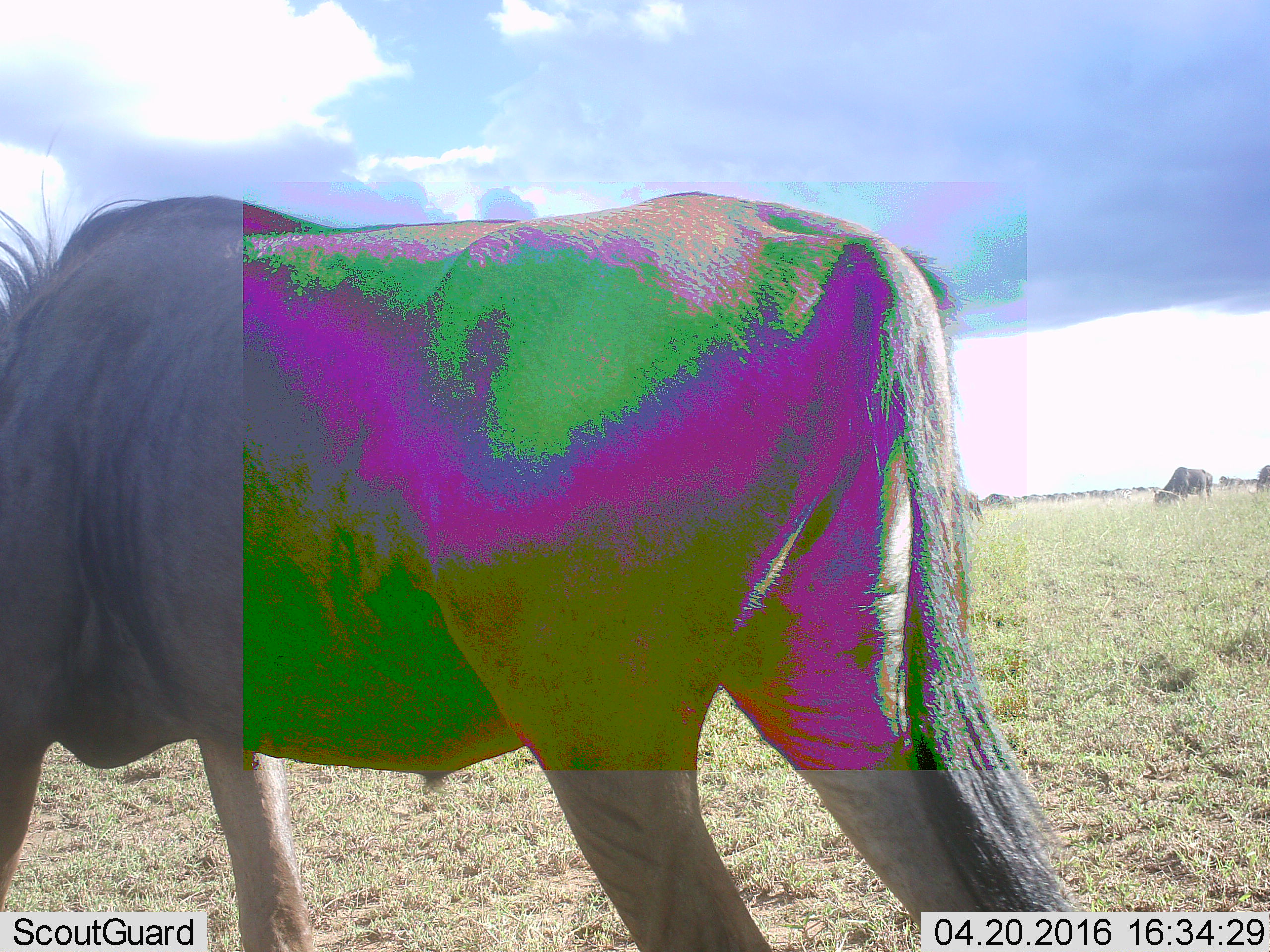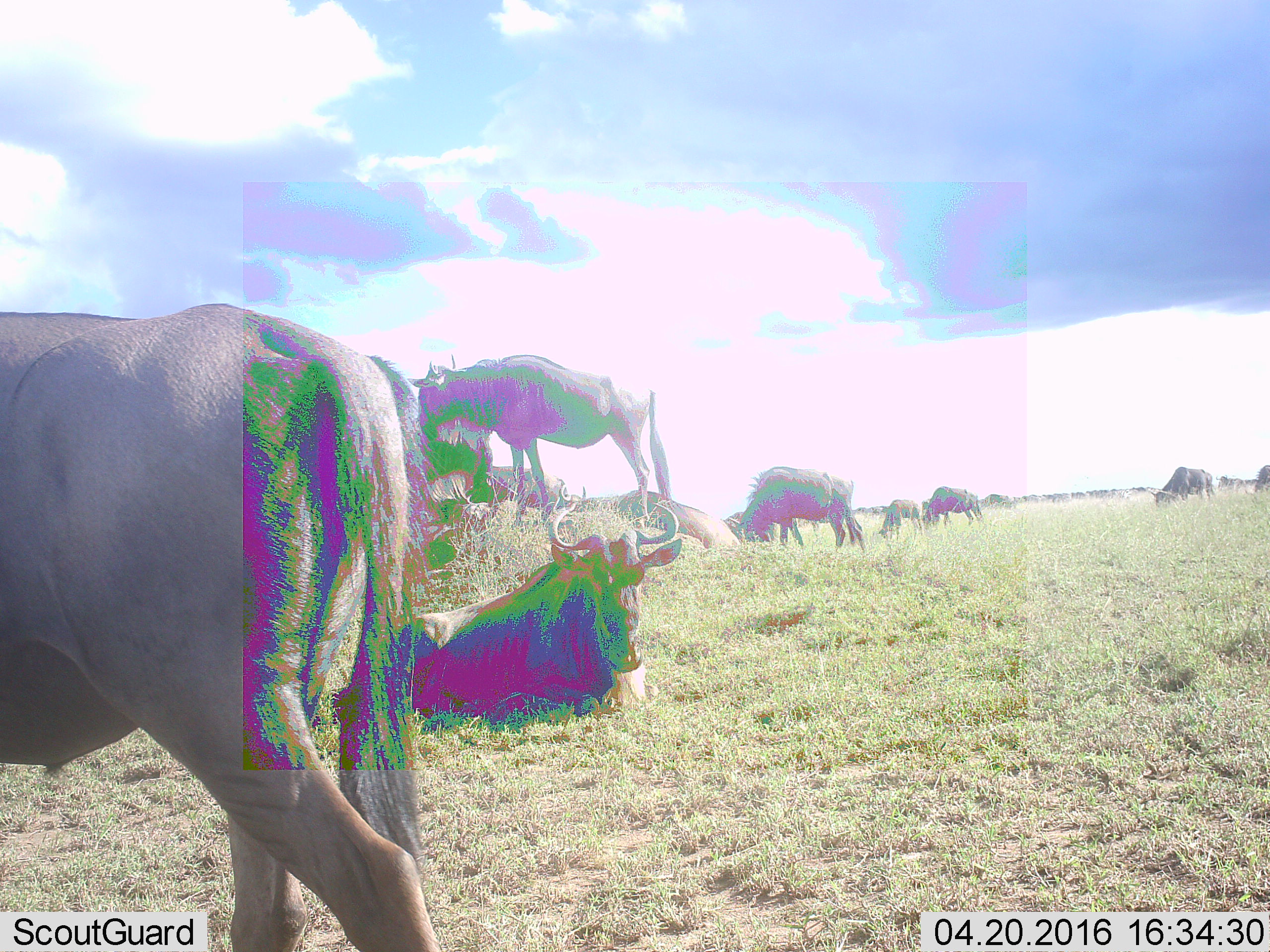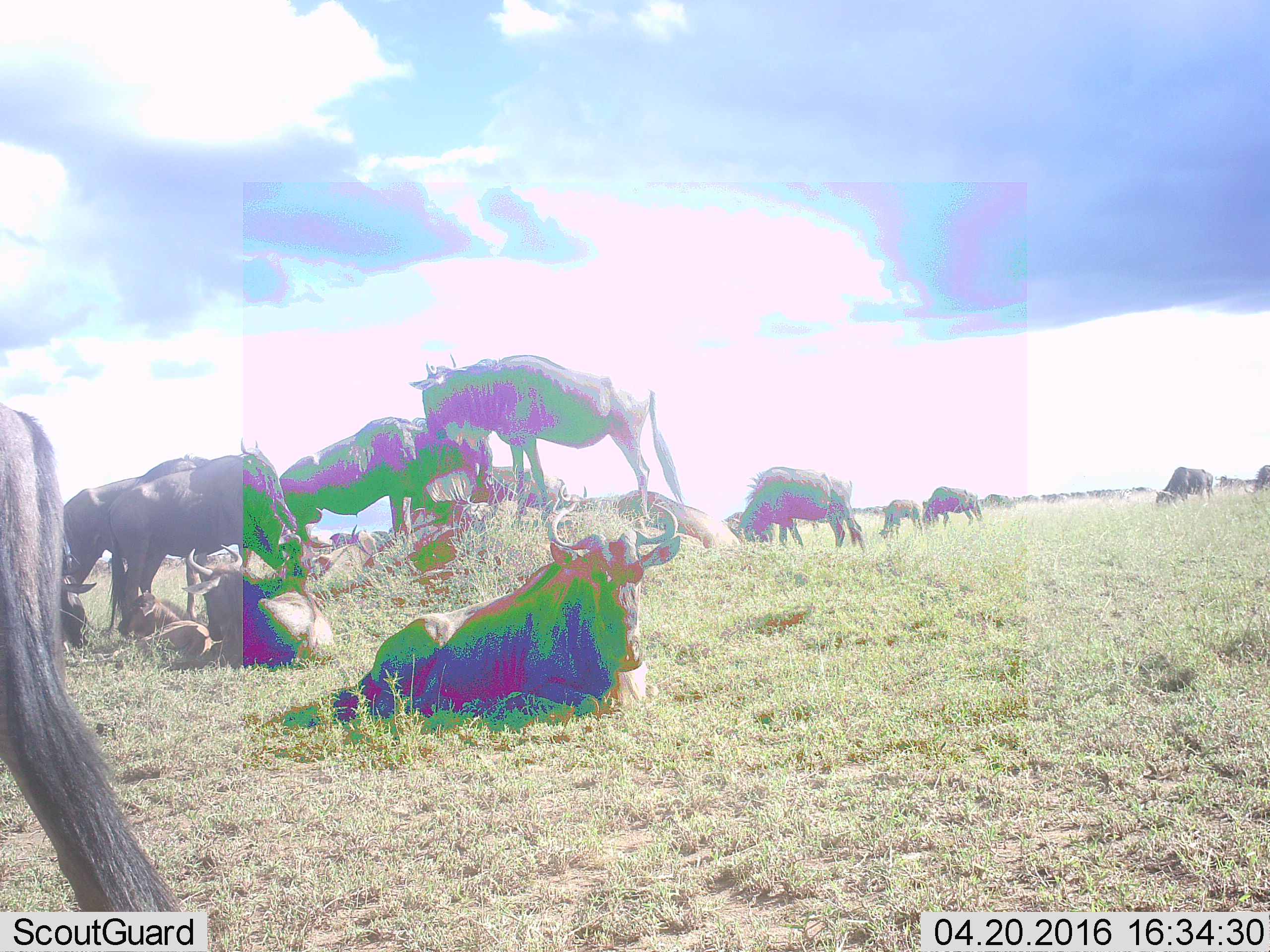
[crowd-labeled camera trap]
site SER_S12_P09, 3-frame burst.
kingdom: Animalia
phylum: Chordata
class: Mammalia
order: Artiodactyla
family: Bovidae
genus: Connochaetes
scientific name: Connochaetes taurinus taurinus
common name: blue wildebeest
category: wildebeestblue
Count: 11-50.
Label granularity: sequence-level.